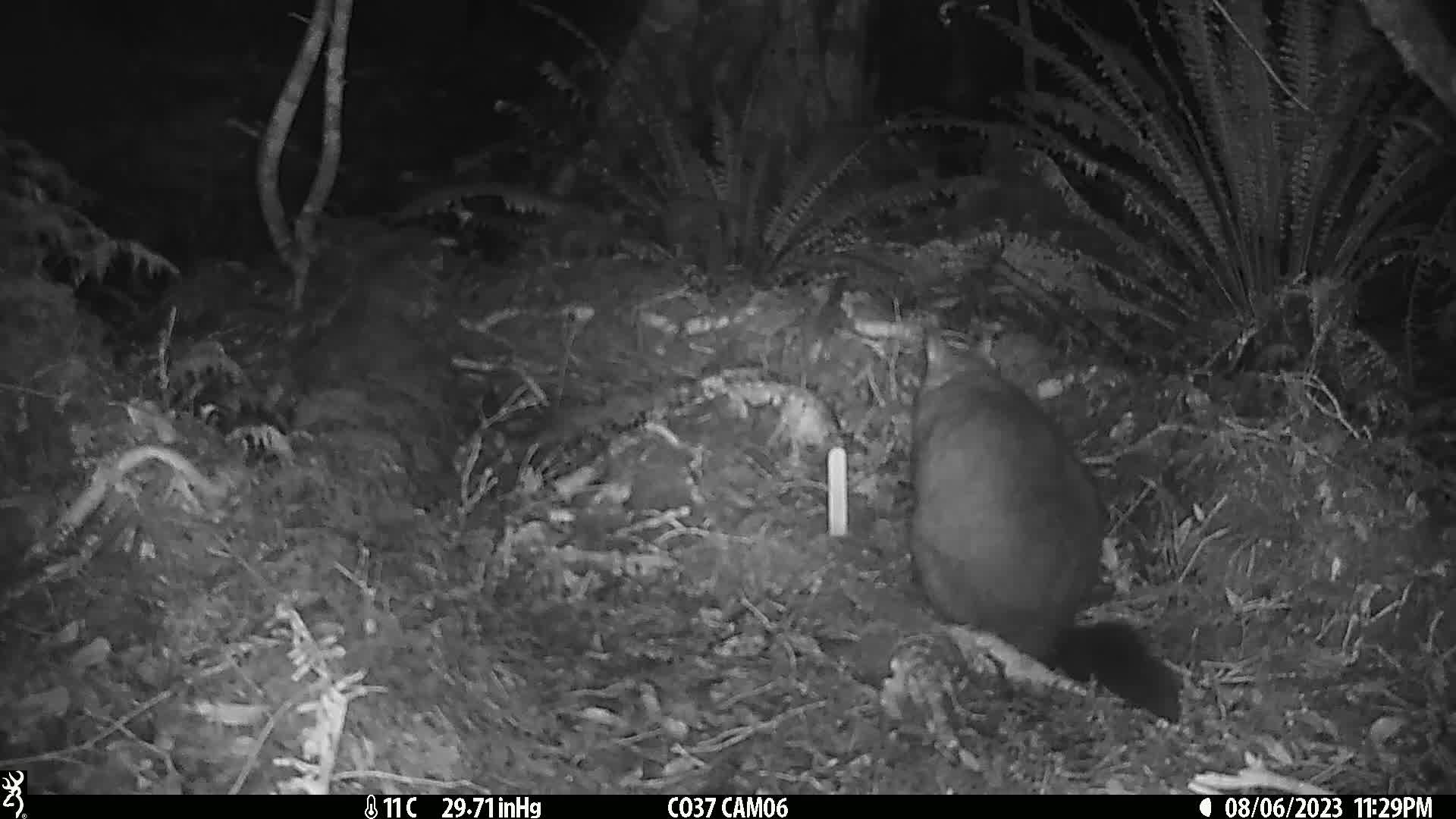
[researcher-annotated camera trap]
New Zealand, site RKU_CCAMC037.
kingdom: Animalia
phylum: Chordata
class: Mammalia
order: Diprotodontia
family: Phalangeridae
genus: Trichosurus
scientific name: Trichosurus vulpecula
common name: common brushtail possum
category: possum